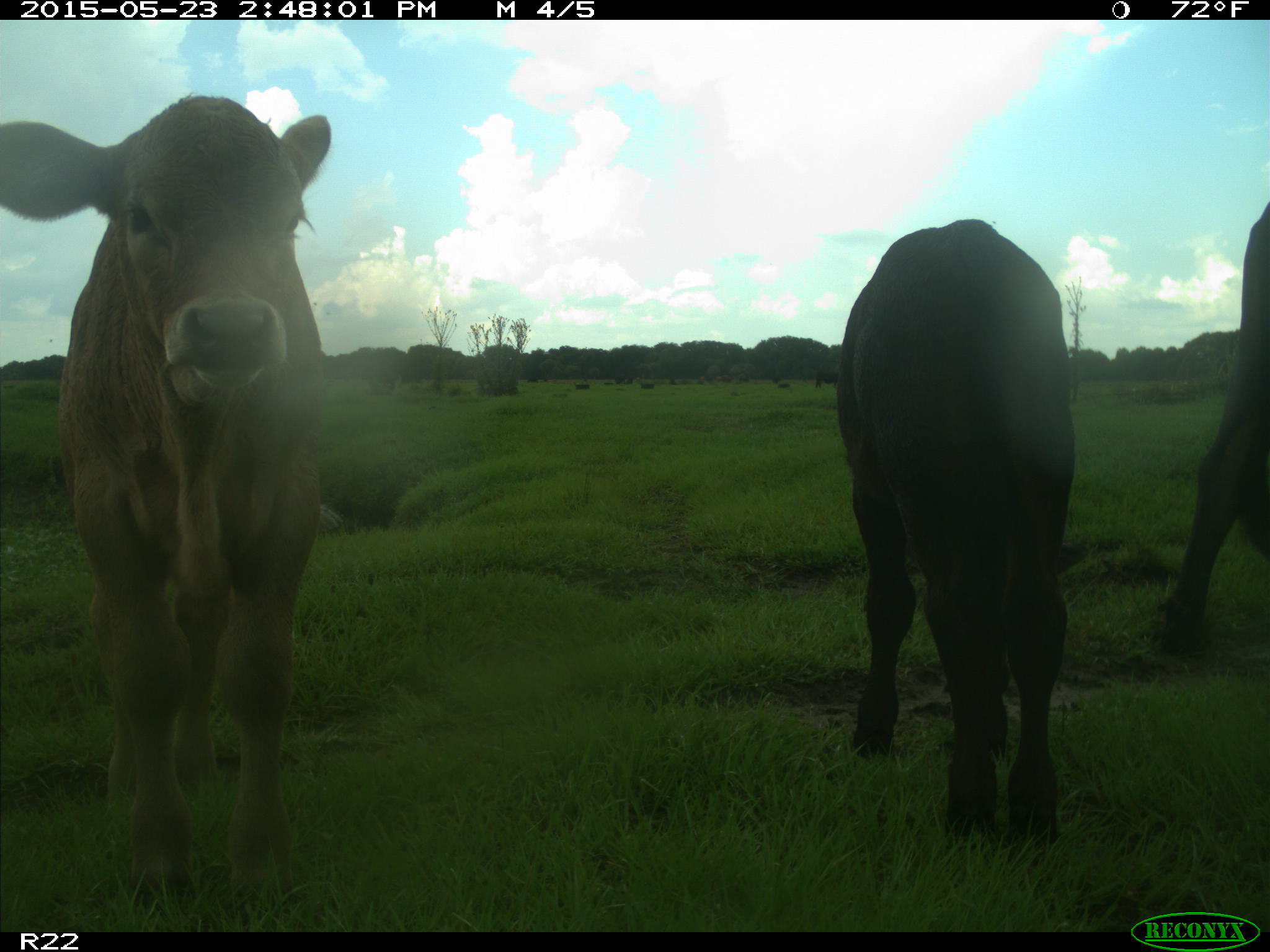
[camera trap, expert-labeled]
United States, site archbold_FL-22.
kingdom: Animalia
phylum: Chordata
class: Mammalia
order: Artiodactyla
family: Bovidae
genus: Bos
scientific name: Bos taurus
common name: domestic cow